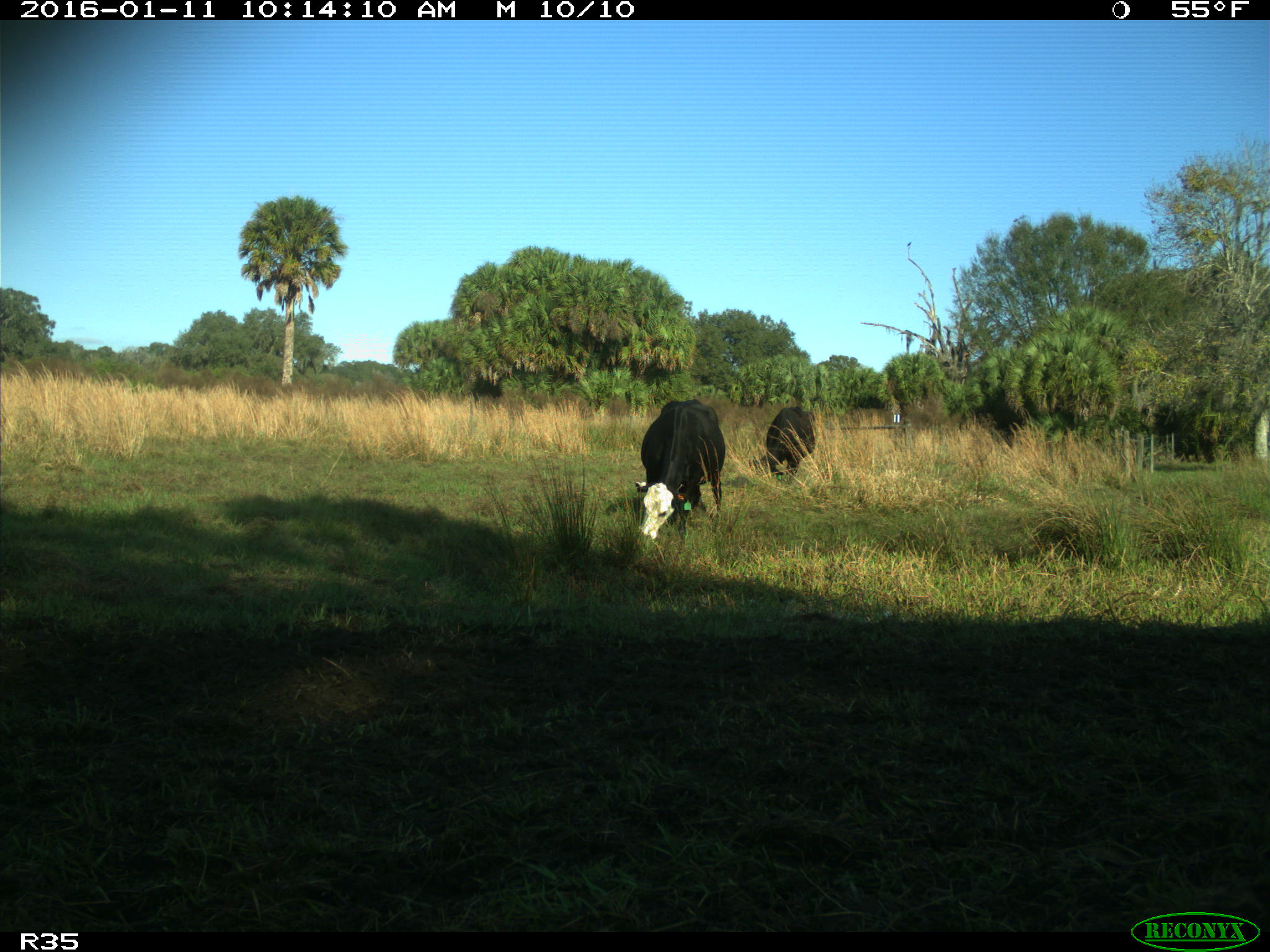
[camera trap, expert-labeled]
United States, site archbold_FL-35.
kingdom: Animalia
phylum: Chordata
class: Mammalia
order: Artiodactyla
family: Bovidae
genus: Bos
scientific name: Bos taurus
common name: domestic cow